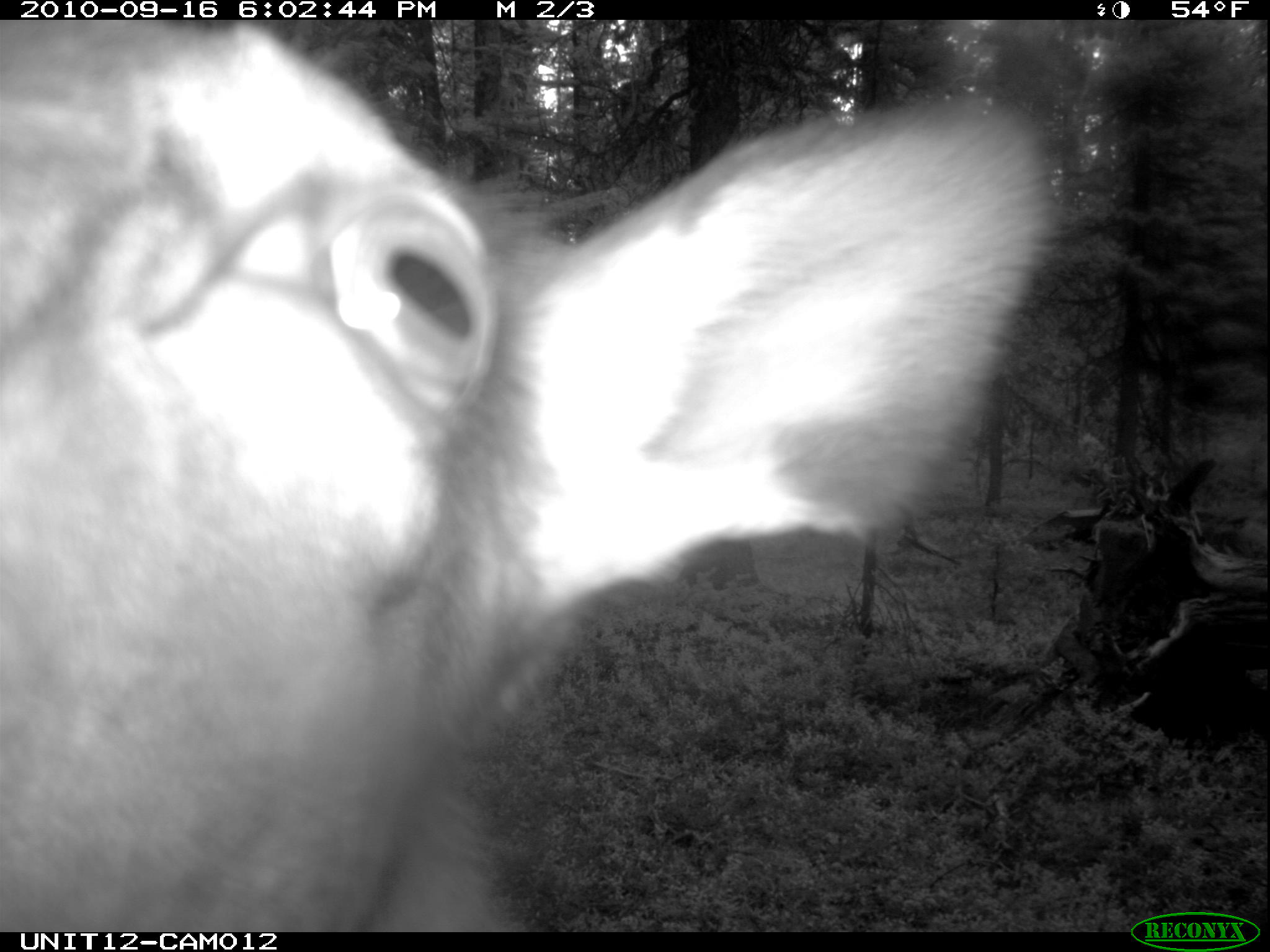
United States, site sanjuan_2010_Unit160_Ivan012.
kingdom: Animalia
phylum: Chordata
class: Mammalia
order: Artiodactyla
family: Cervidae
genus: Cervus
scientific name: Cervus elaphus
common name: red deer